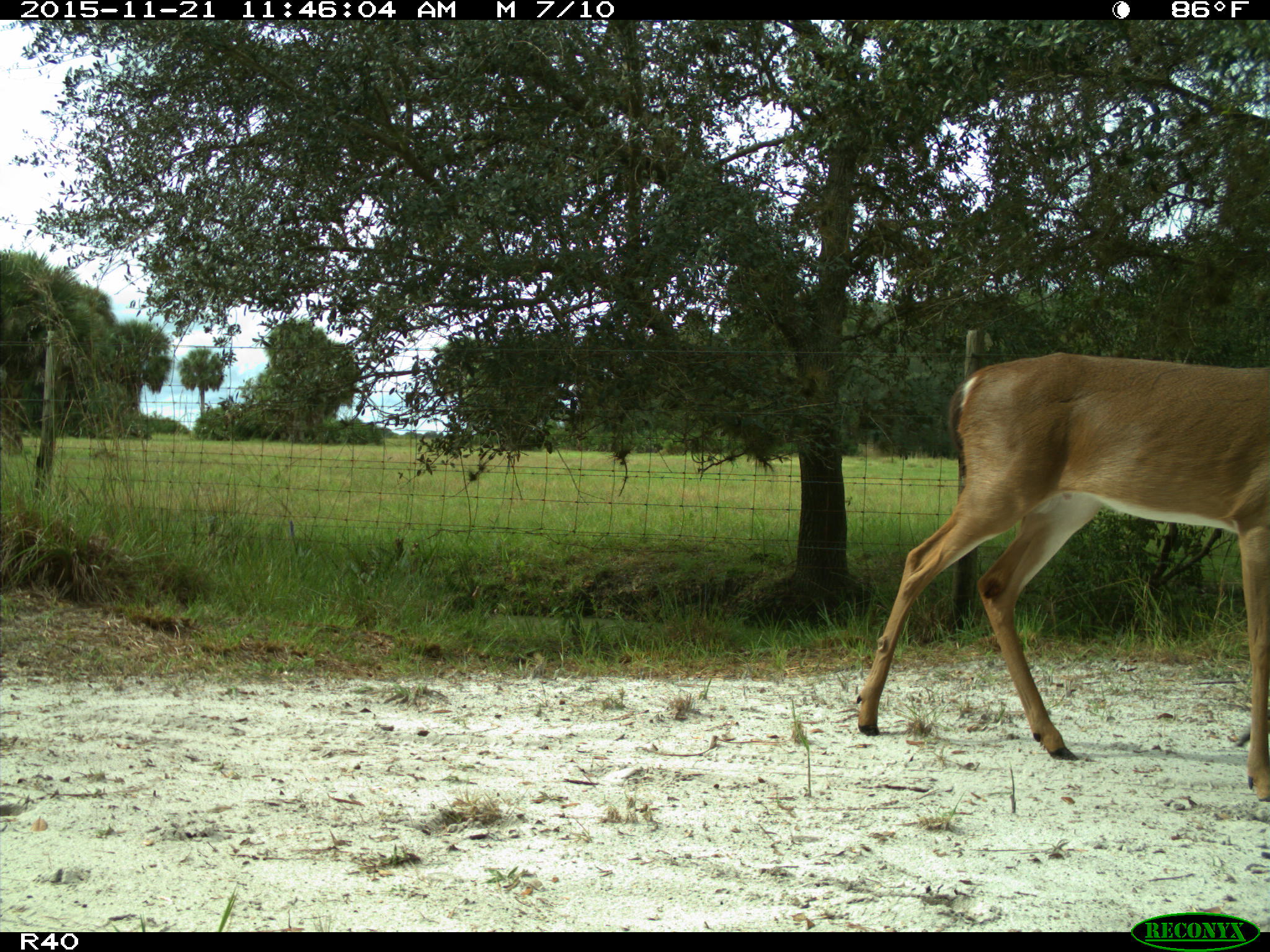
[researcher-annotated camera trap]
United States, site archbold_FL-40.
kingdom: Animalia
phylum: Chordata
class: Mammalia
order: Artiodactyla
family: Cervidae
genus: Odocoileus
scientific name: Odocoileus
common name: deer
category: unidentified deer